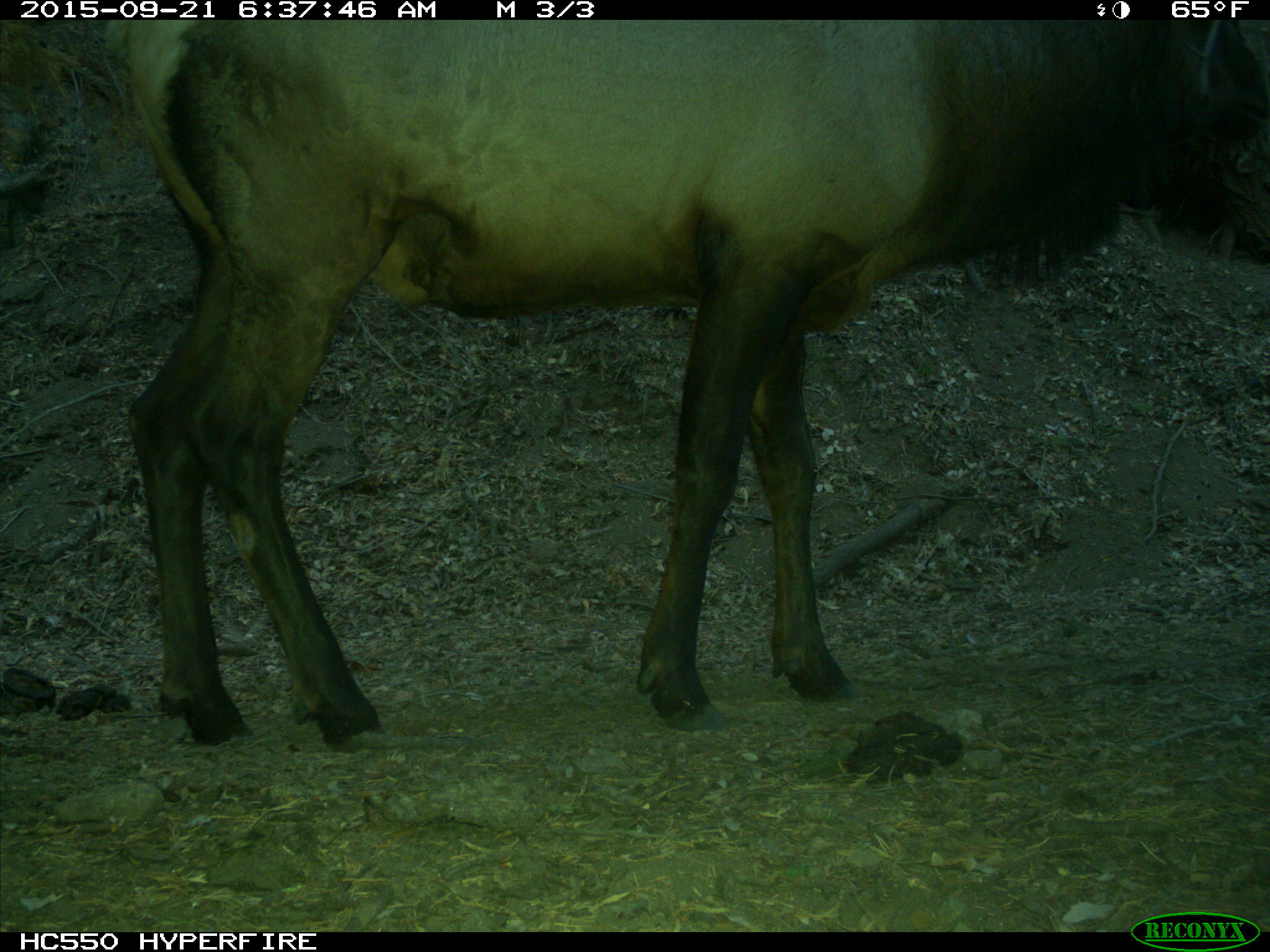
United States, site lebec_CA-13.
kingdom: Animalia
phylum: Chordata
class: Mammalia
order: Artiodactyla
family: Cervidae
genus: Cervus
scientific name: Cervus canadensis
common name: elk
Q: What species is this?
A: Cervus canadensis (elk).